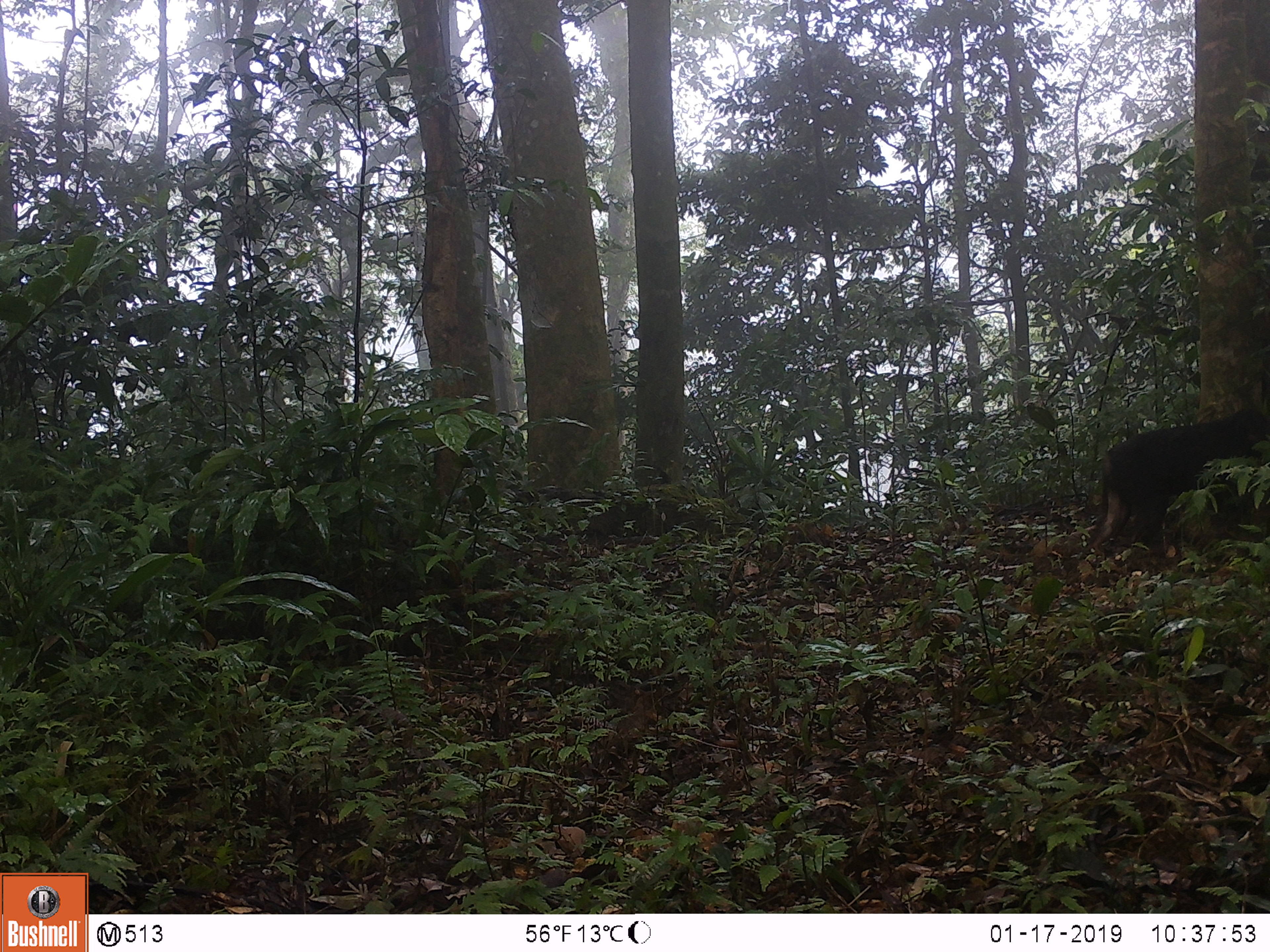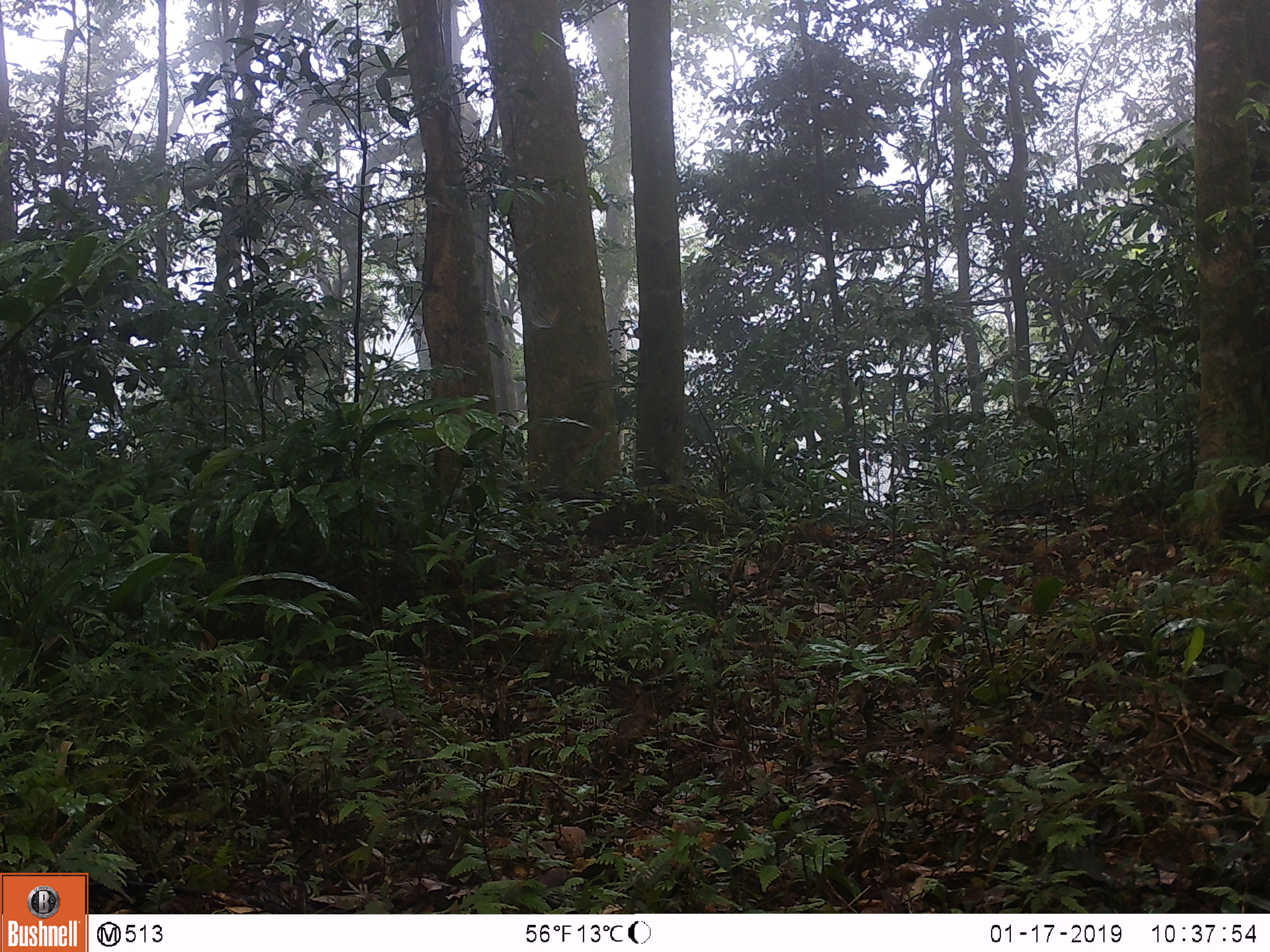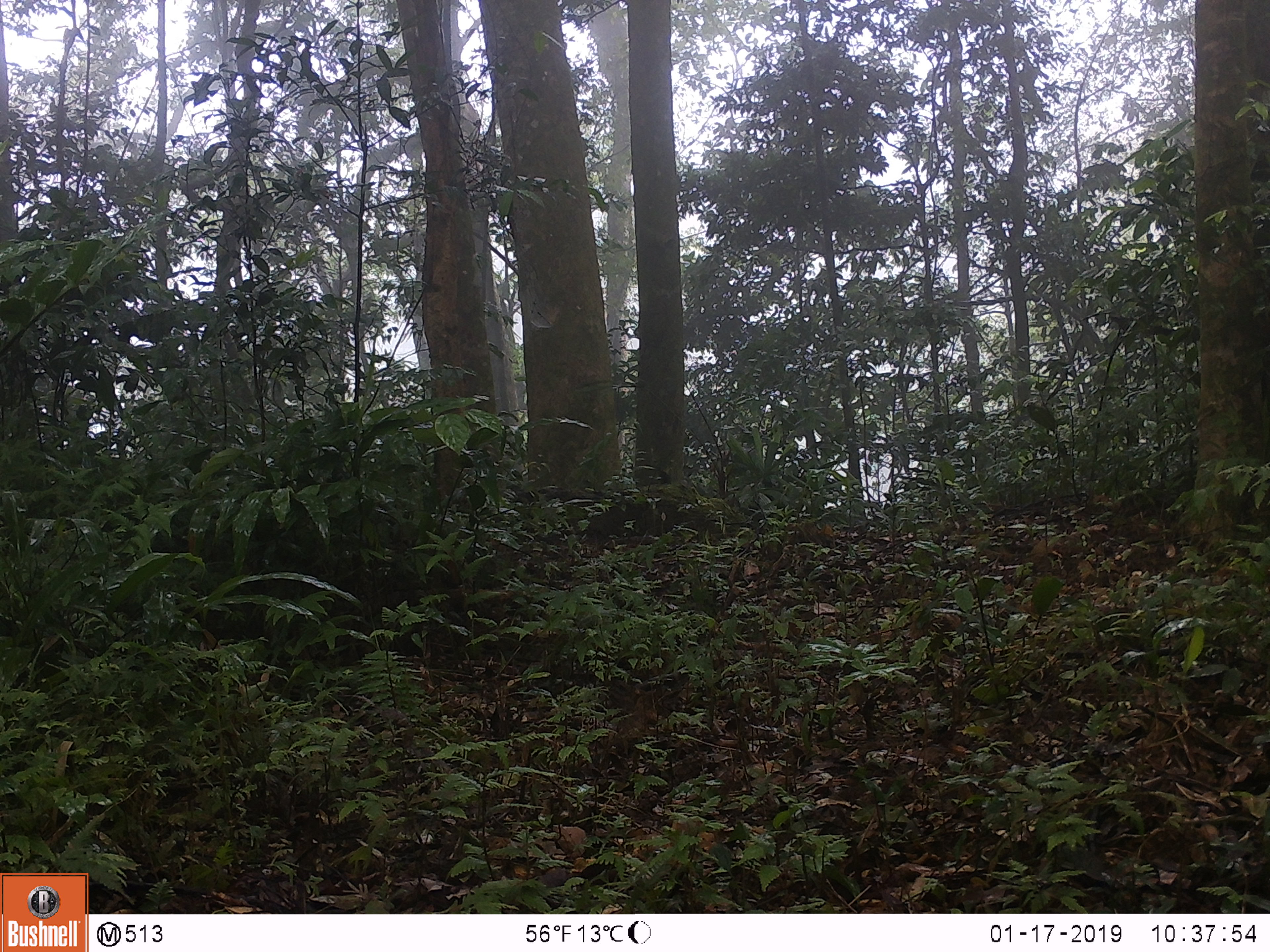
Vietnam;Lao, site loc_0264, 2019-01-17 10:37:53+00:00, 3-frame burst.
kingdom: Animalia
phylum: Chordata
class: Mammalia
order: Primates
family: Cercopithecidae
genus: Macaca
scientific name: Macaca arctoides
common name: stump-tailed macaque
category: stump tailed macaque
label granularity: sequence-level